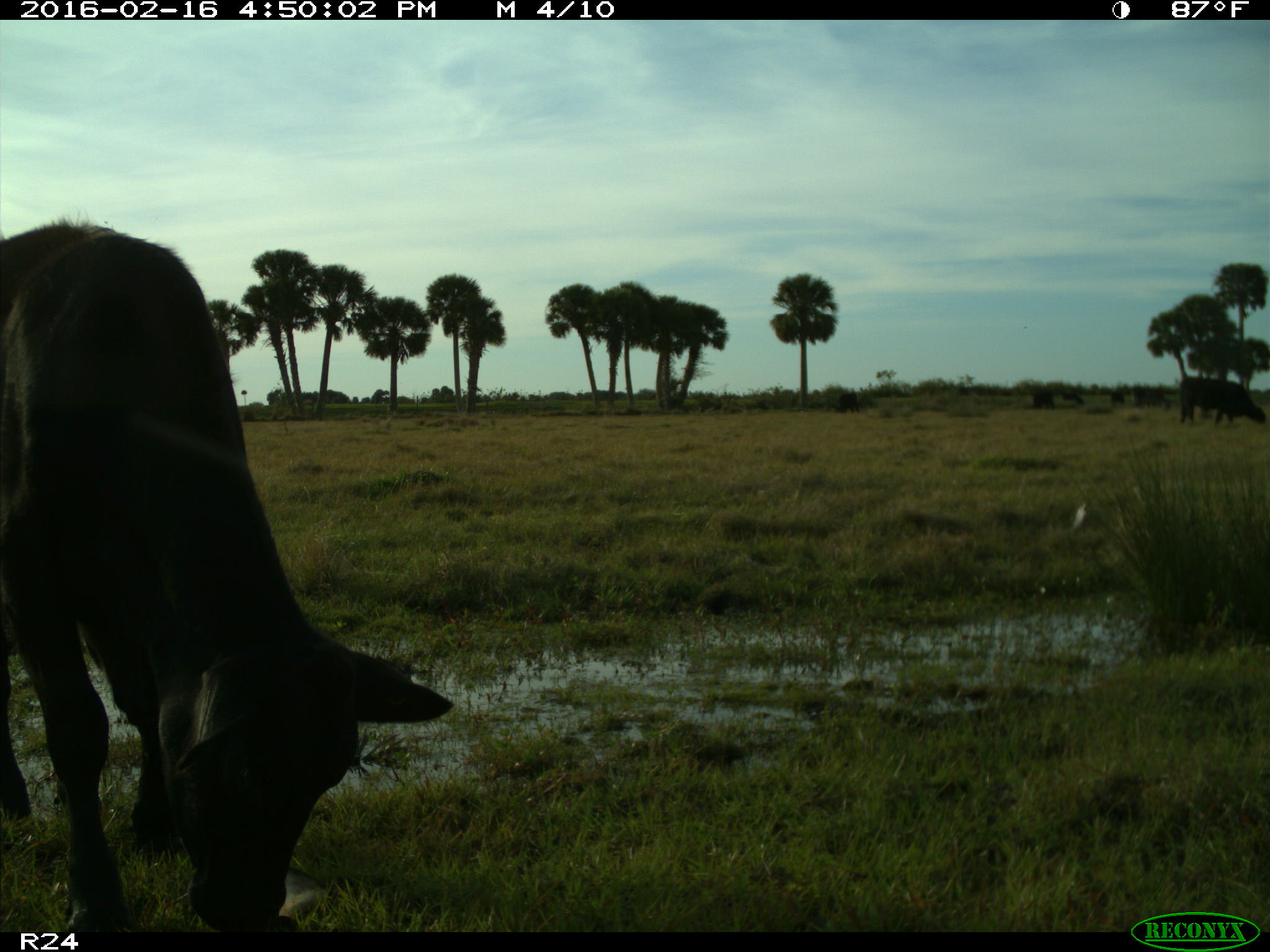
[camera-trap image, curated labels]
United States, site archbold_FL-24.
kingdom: Animalia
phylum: Chordata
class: Mammalia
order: Artiodactyla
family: Bovidae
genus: Bos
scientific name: Bos taurus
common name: domestic cow